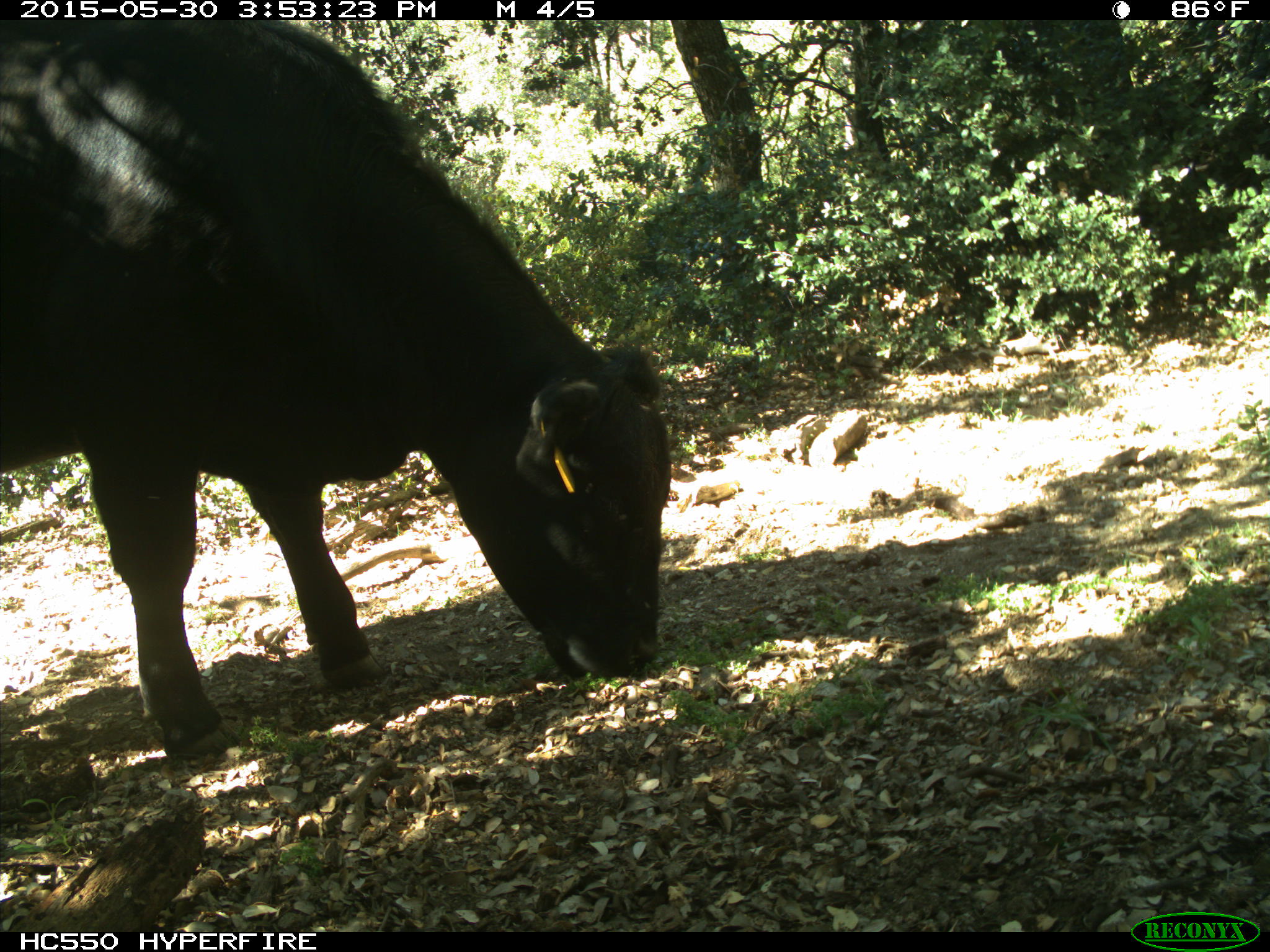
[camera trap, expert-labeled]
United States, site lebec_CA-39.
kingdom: Animalia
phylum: Chordata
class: Mammalia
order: Artiodactyla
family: Bovidae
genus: Bos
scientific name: Bos taurus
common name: domestic cow